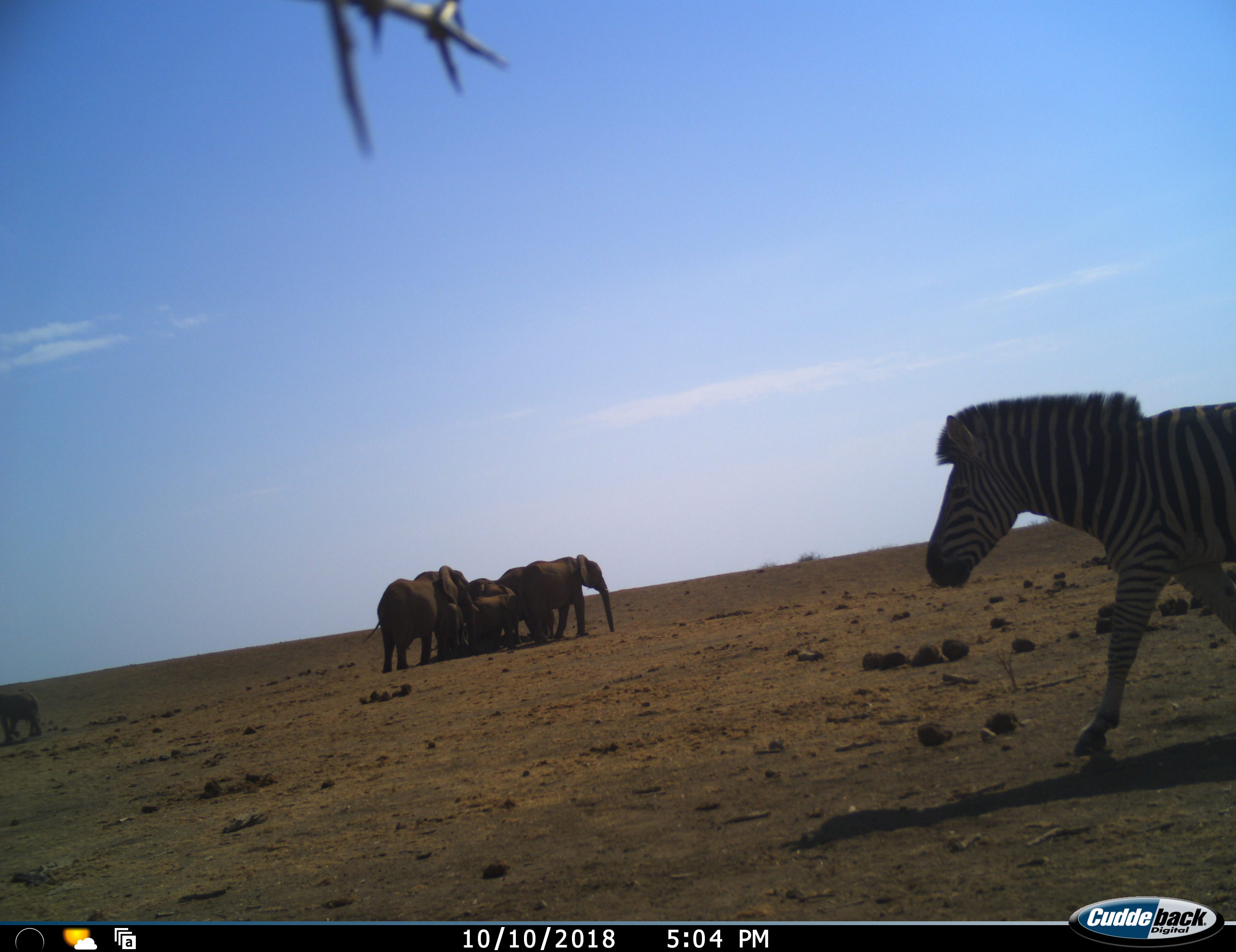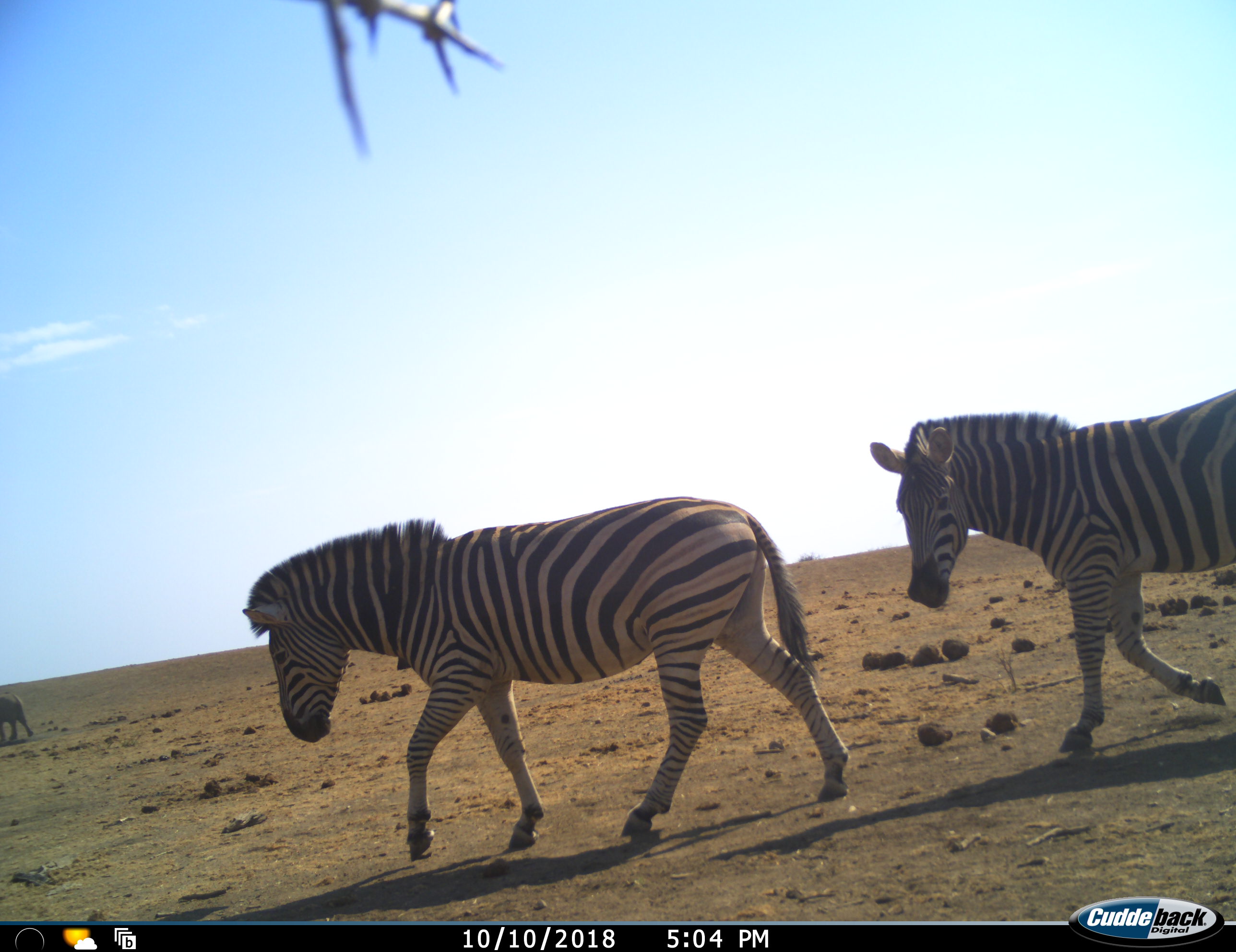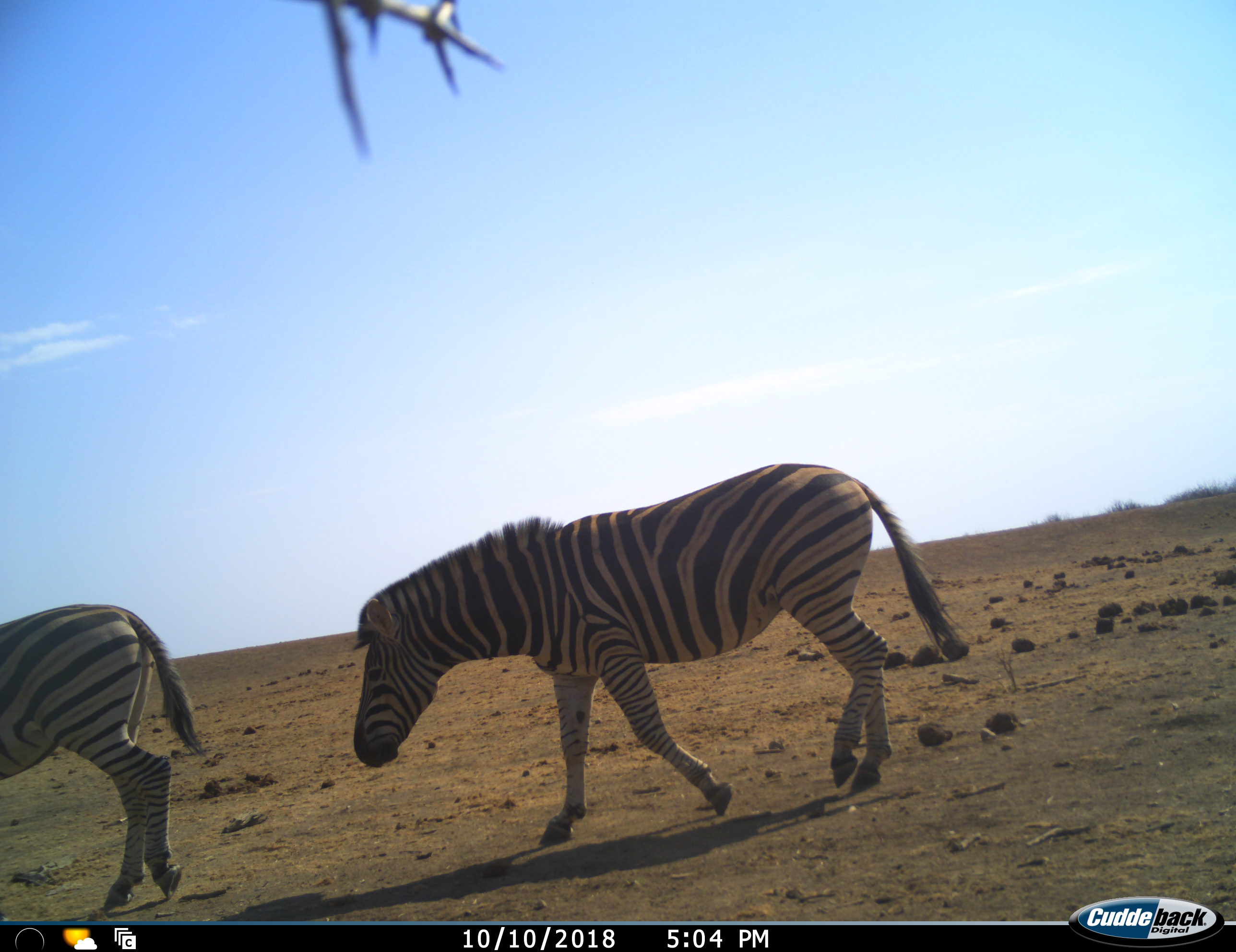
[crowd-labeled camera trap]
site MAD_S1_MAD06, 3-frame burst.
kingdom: Animalia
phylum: Chordata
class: Mammalia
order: Proboscidea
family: Elephantidae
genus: Loxodonta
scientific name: Loxodonta africana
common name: african bush elephant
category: elephant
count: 6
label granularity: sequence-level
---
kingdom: Animalia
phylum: Chordata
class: Mammalia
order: Perissodactyla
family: Equidae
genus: Equus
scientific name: Equus quagga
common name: plains zebra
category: zebraplains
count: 2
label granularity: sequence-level